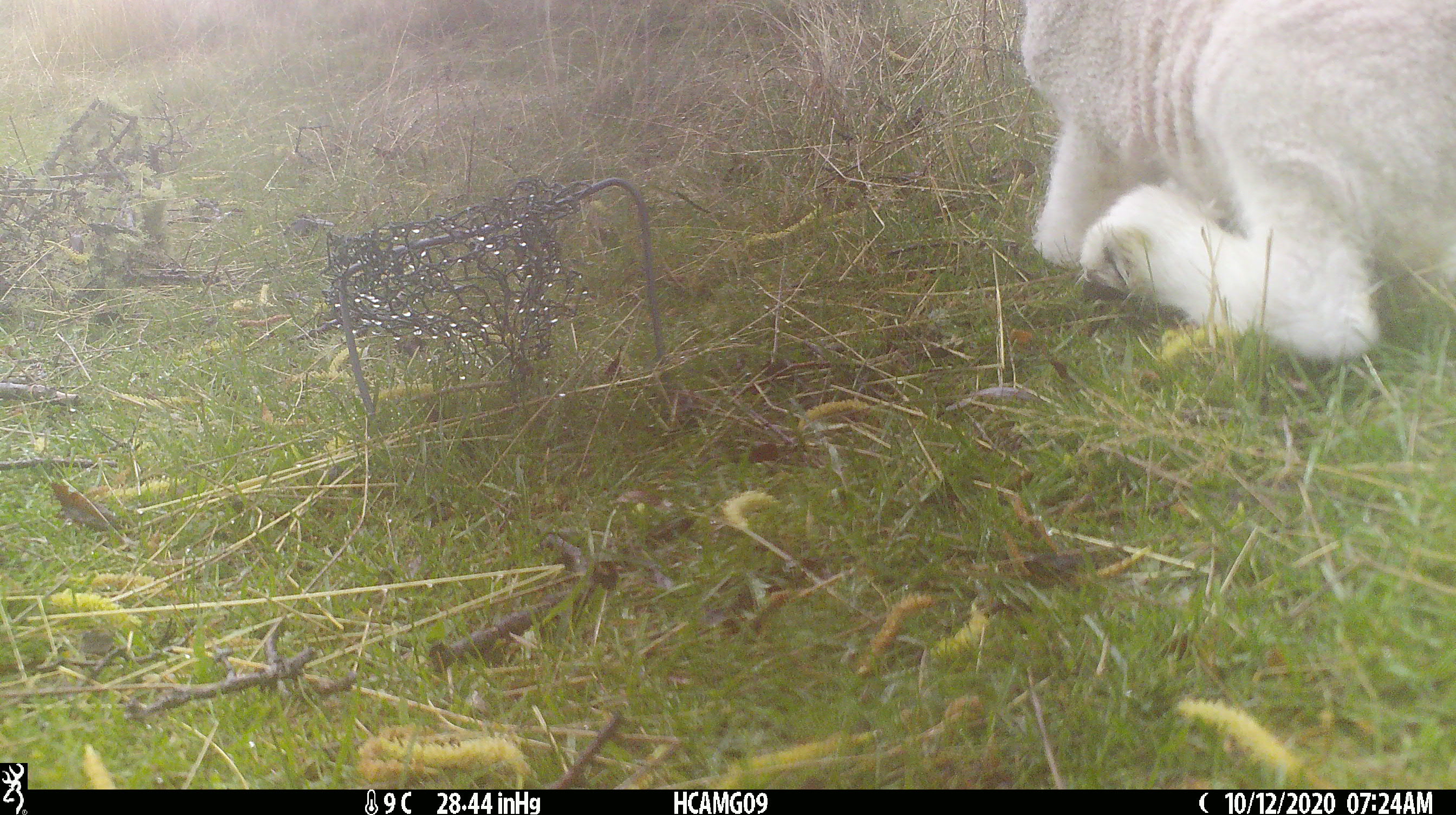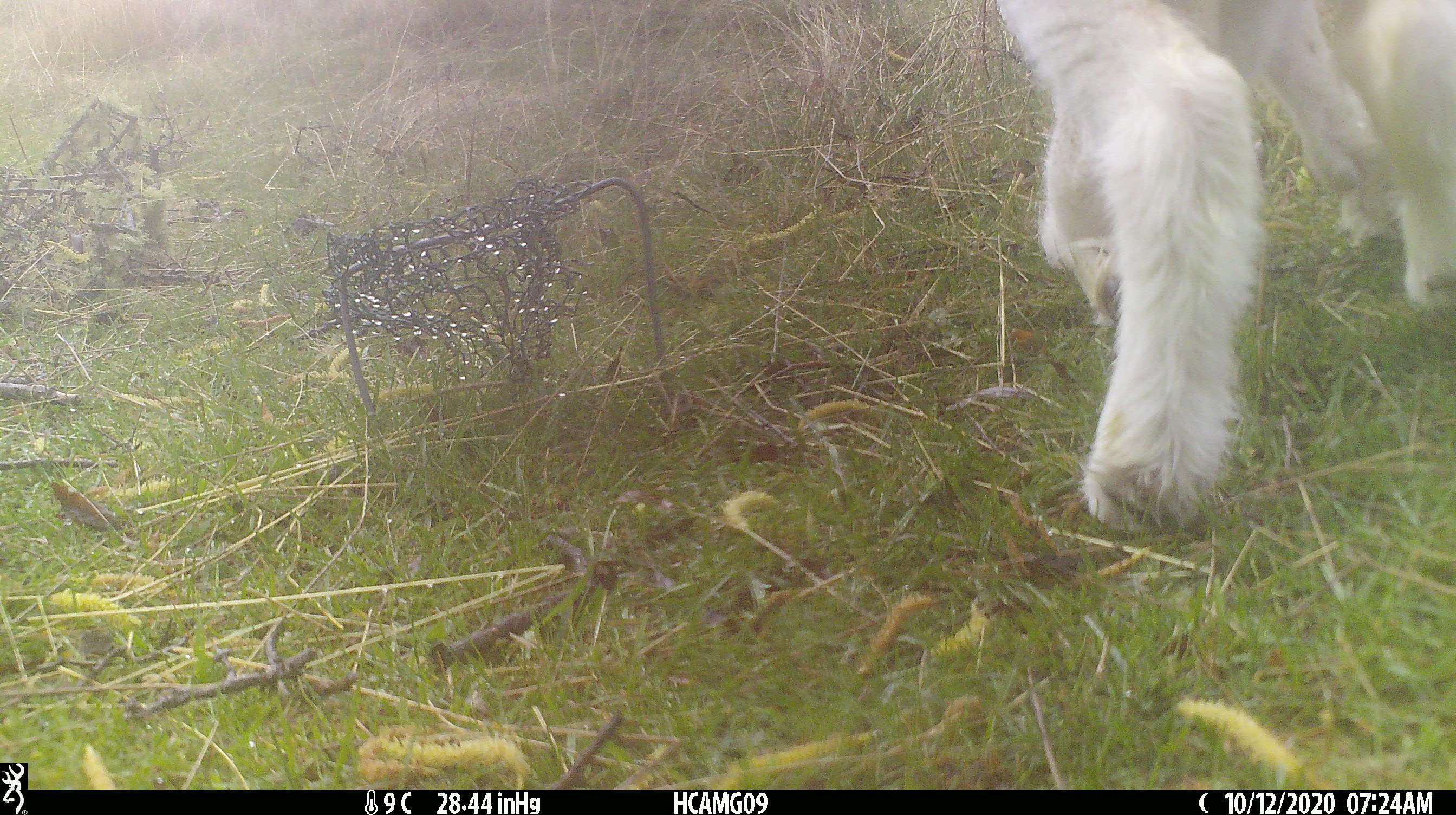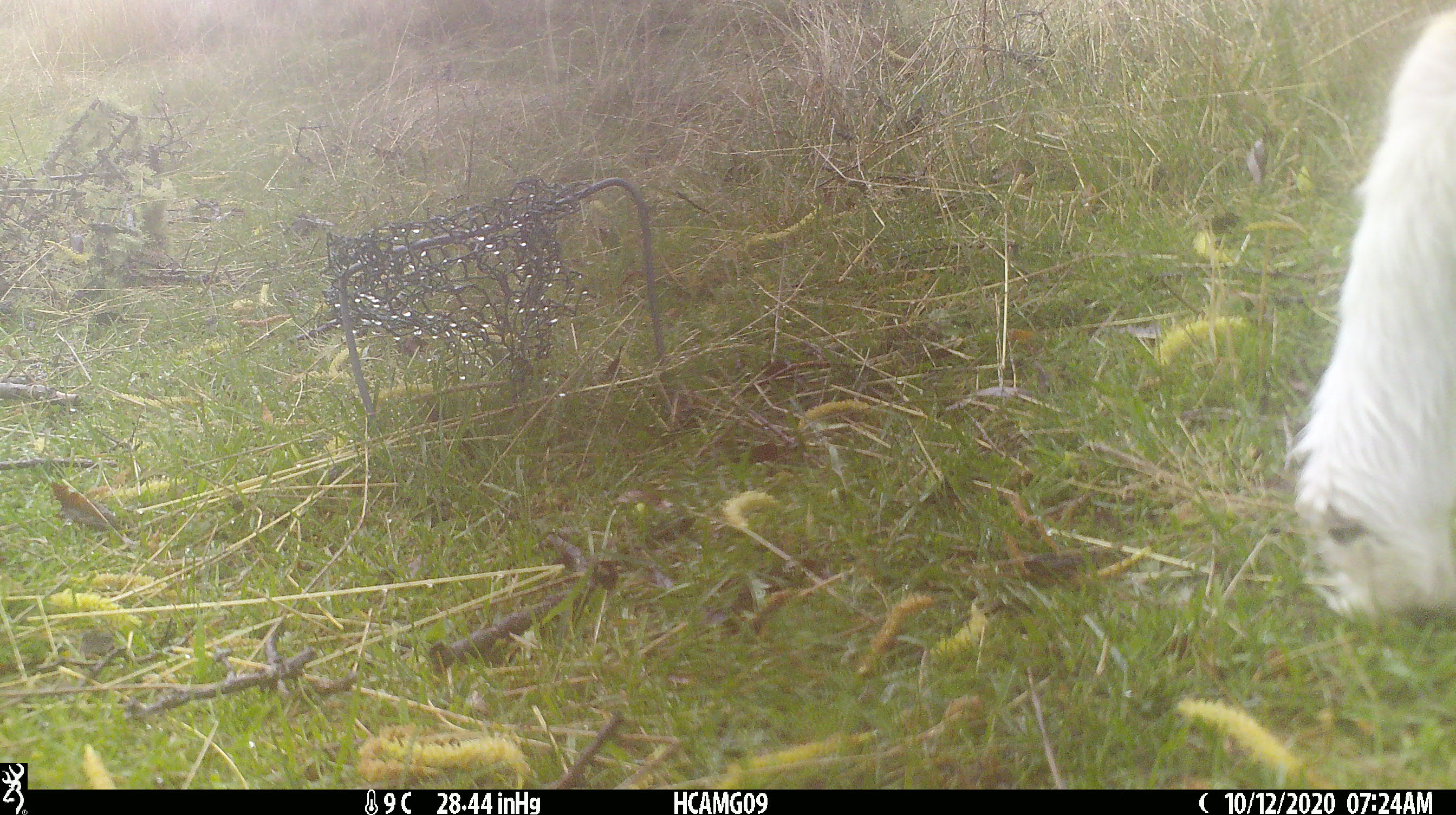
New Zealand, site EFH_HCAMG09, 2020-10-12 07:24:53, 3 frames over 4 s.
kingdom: Animalia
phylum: Chordata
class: Mammalia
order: Artiodactyla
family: Bovidae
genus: Ovis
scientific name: Ovis aries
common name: domestic sheep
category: sheep